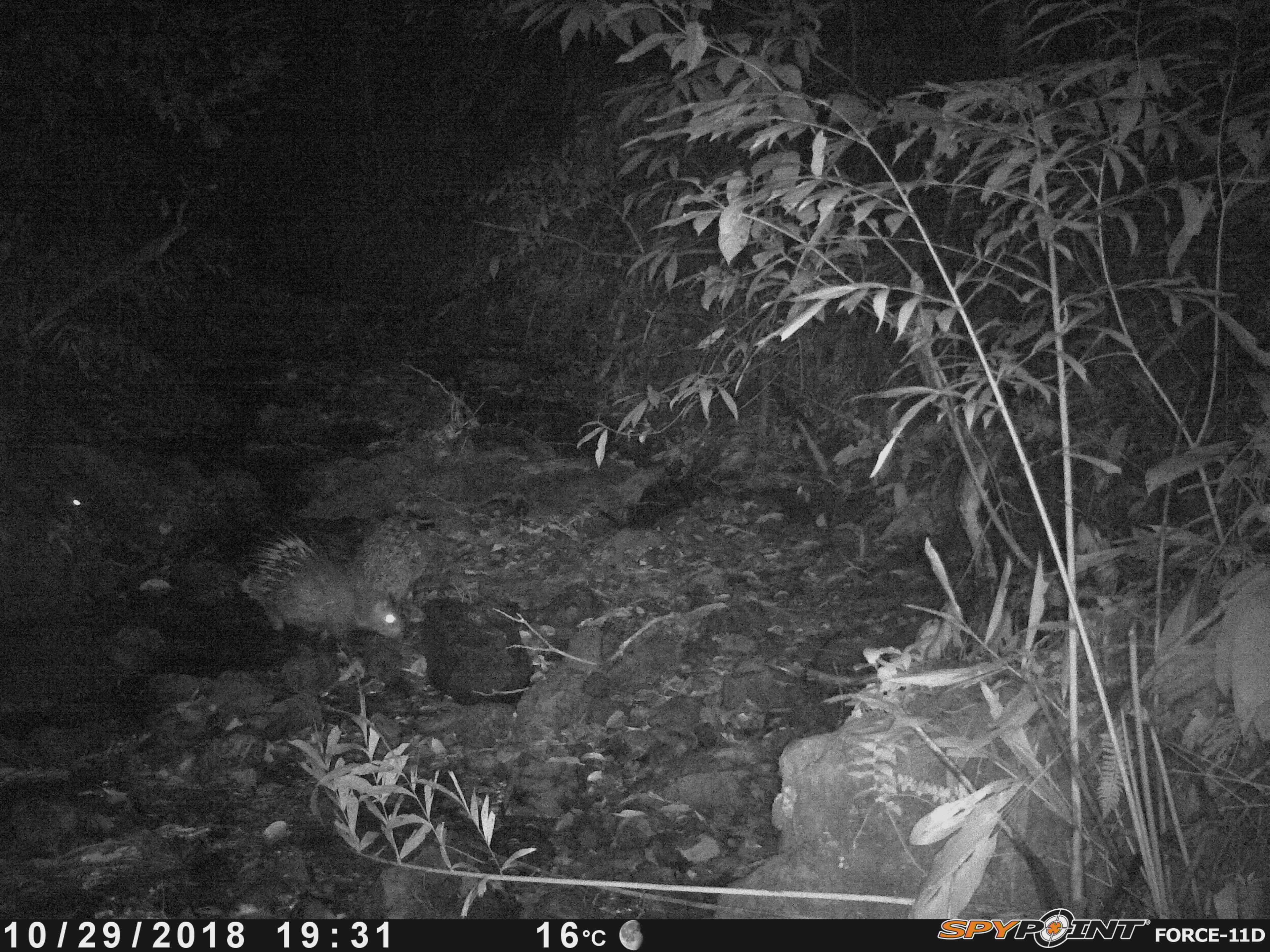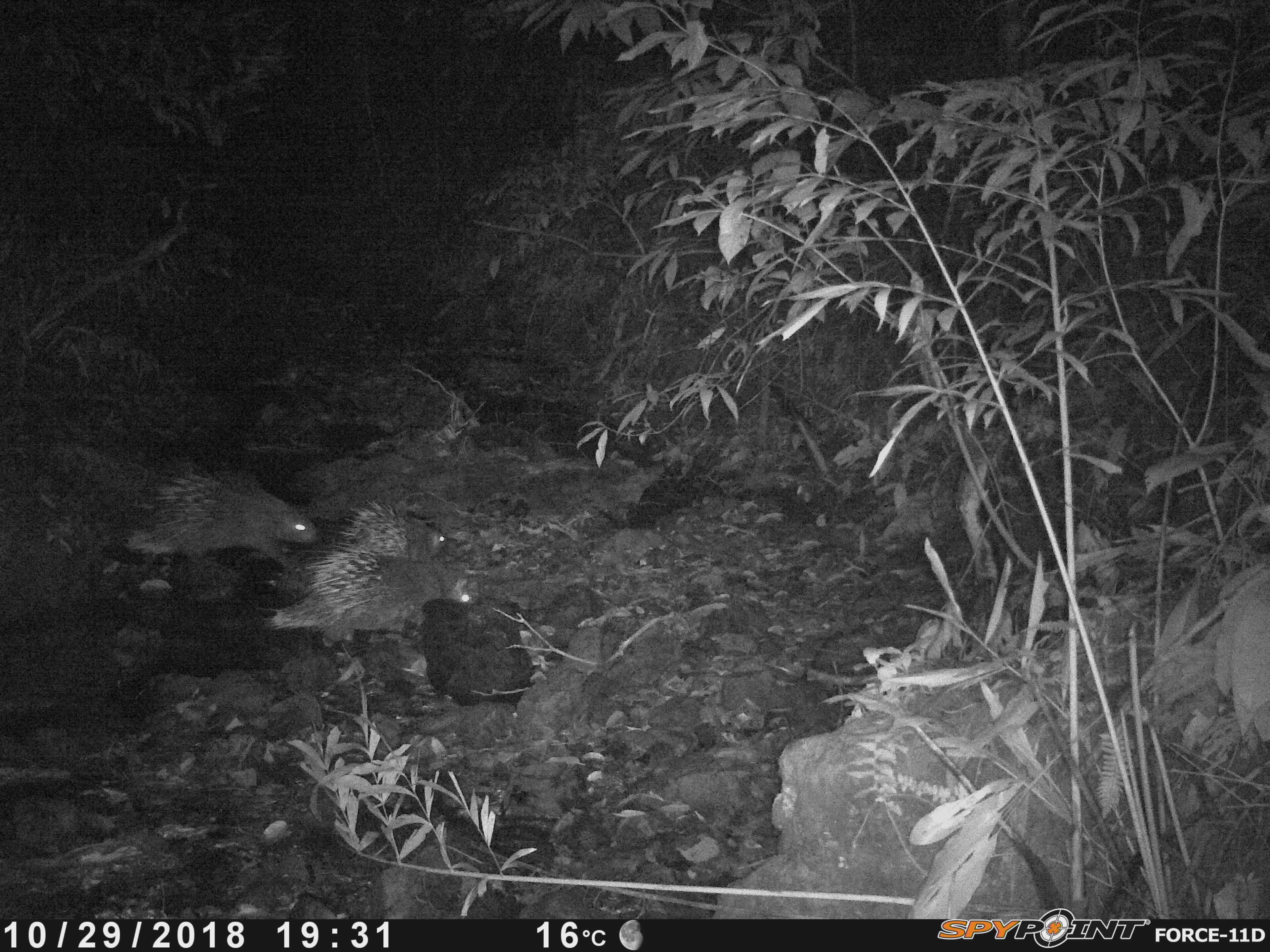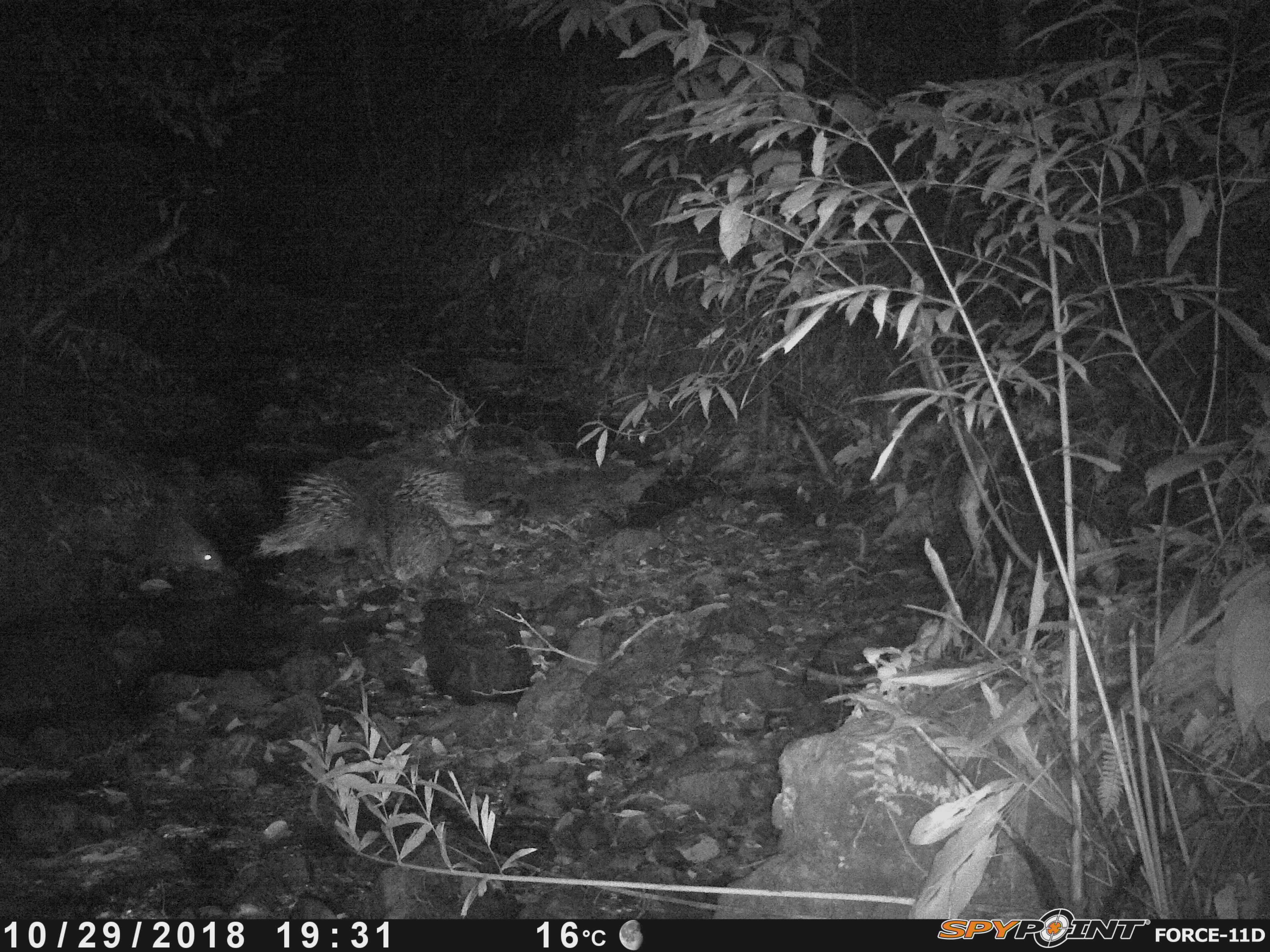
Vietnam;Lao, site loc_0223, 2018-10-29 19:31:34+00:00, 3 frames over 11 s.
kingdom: Animalia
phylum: Chordata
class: Mammalia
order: Rodentia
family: Hystricidae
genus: Hystrix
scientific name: Hystrix brachyura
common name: malayan porcupine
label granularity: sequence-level